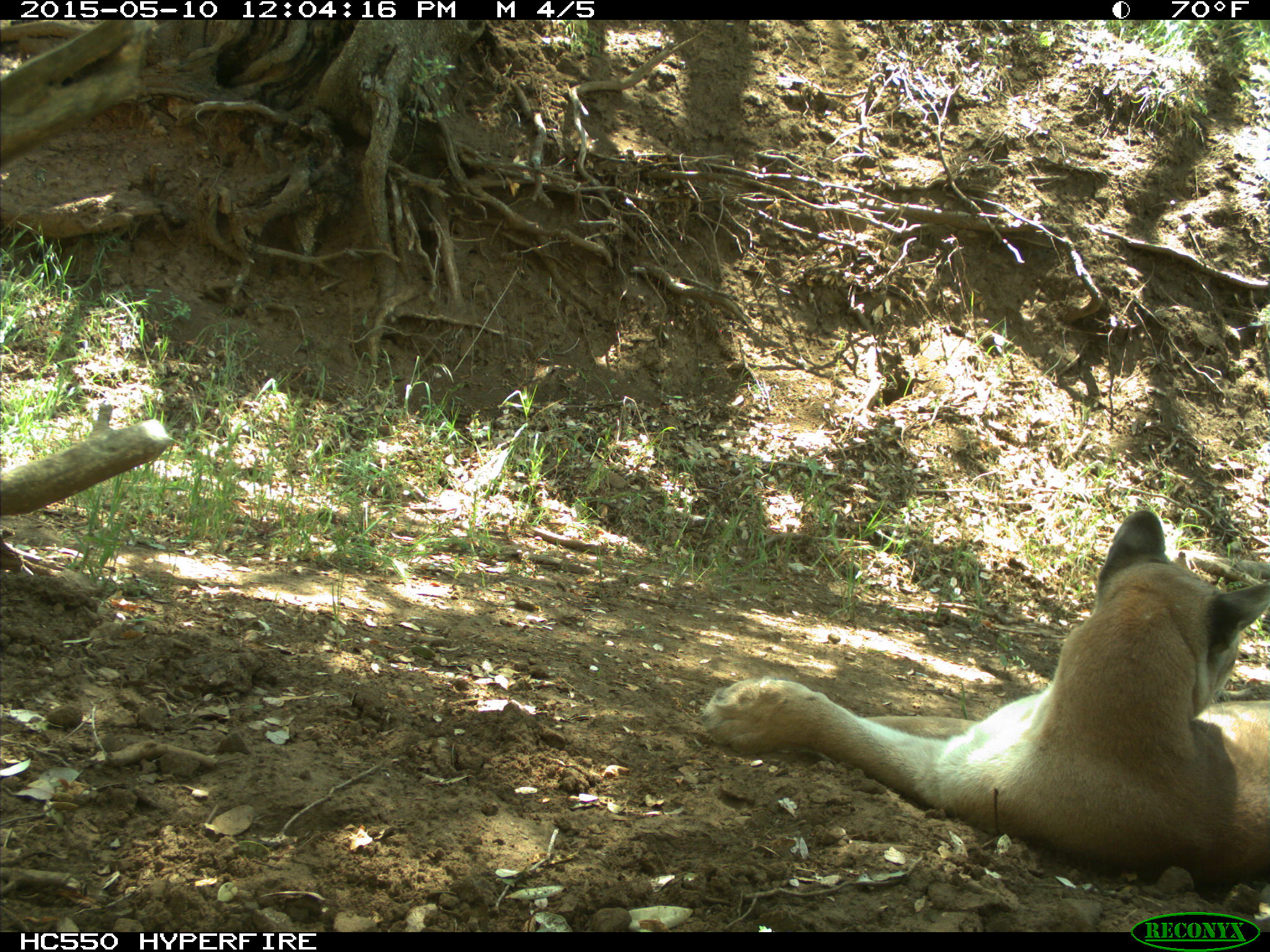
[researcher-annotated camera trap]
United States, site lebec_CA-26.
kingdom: Animalia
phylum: Chordata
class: Mammalia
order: Carnivora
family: Felidae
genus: Puma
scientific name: Puma concolor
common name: mountain lion